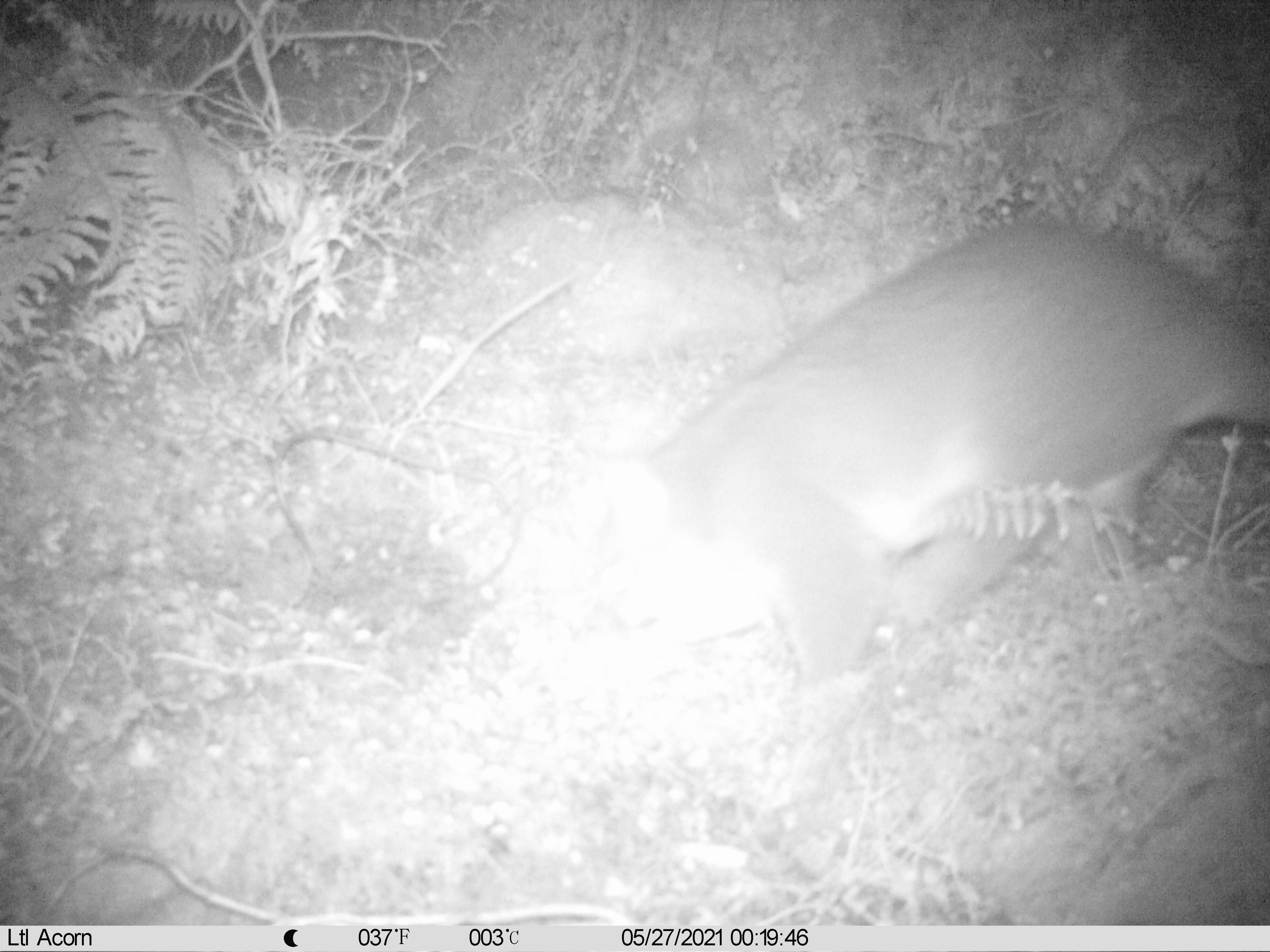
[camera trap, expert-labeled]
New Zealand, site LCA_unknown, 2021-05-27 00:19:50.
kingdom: Animalia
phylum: Chordata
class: Mammalia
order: Diprotodontia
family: Phalangeridae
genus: Trichosurus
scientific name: Trichosurus vulpecula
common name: common brushtail possum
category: possum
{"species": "possum (common brushtail possum) (Trichosurus vulpecula)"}